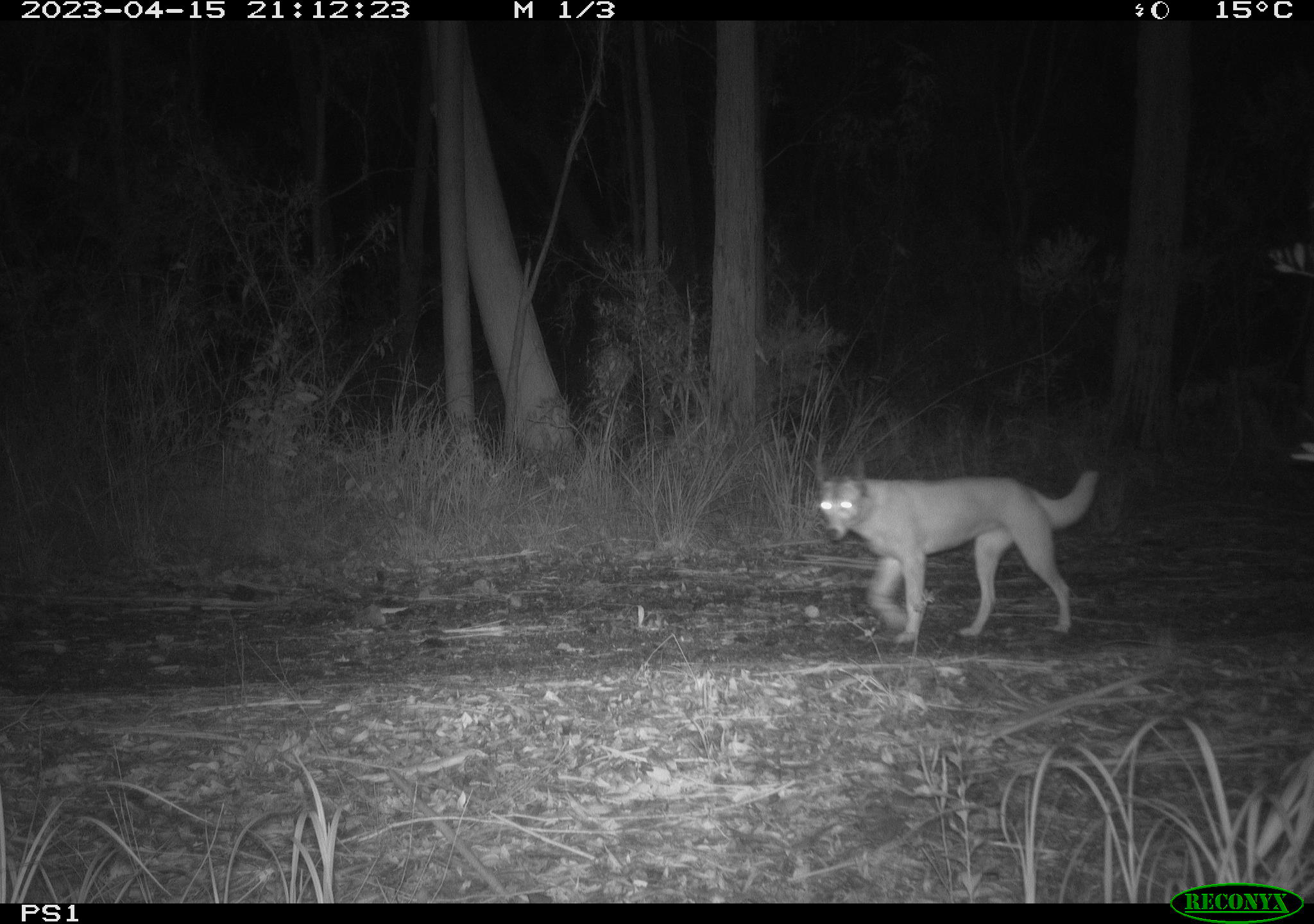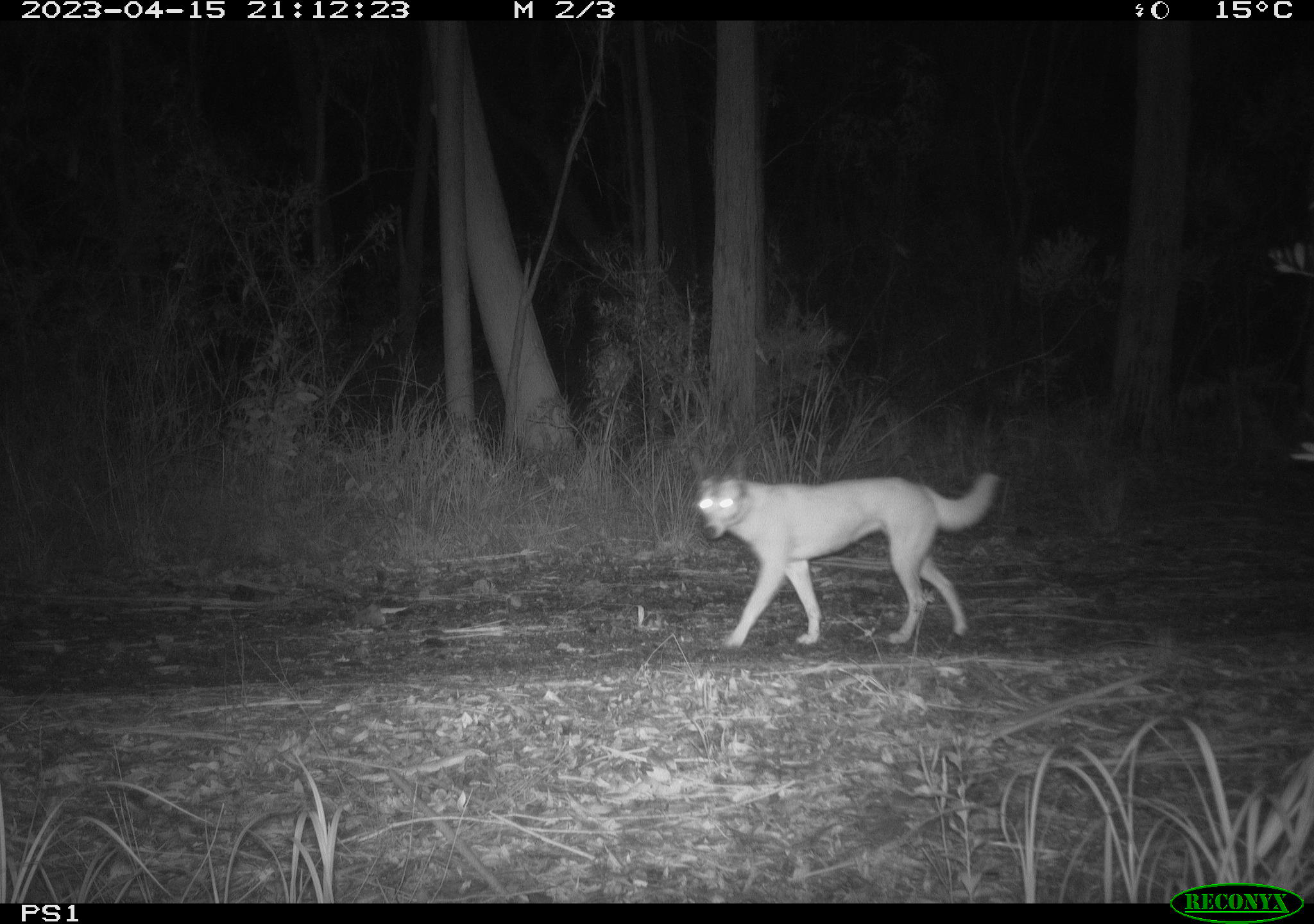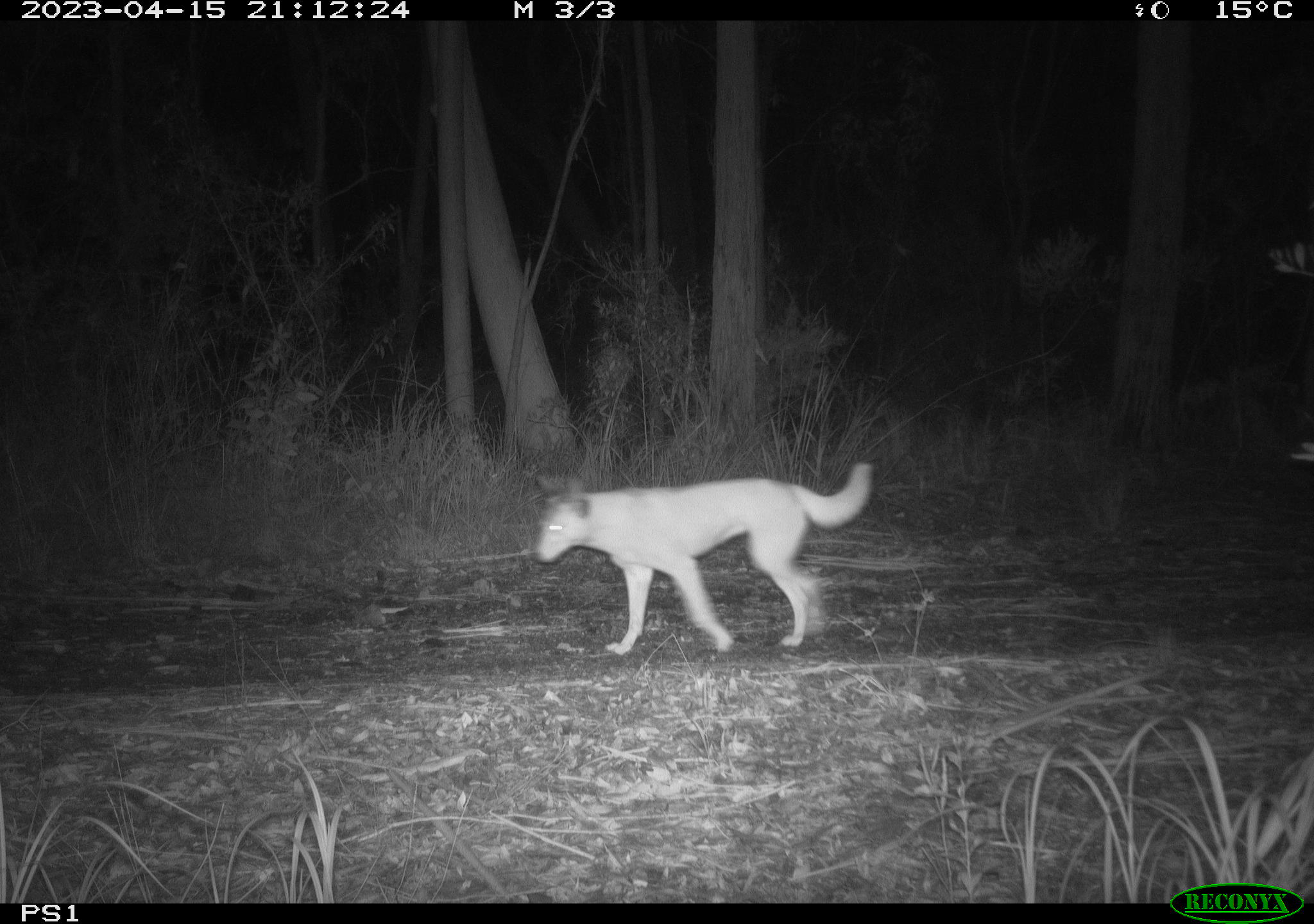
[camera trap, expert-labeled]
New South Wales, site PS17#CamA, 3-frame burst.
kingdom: Animalia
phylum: Chordata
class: Mammalia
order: Carnivora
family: Canidae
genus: Canis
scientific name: Canis familiaris dingo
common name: dingo